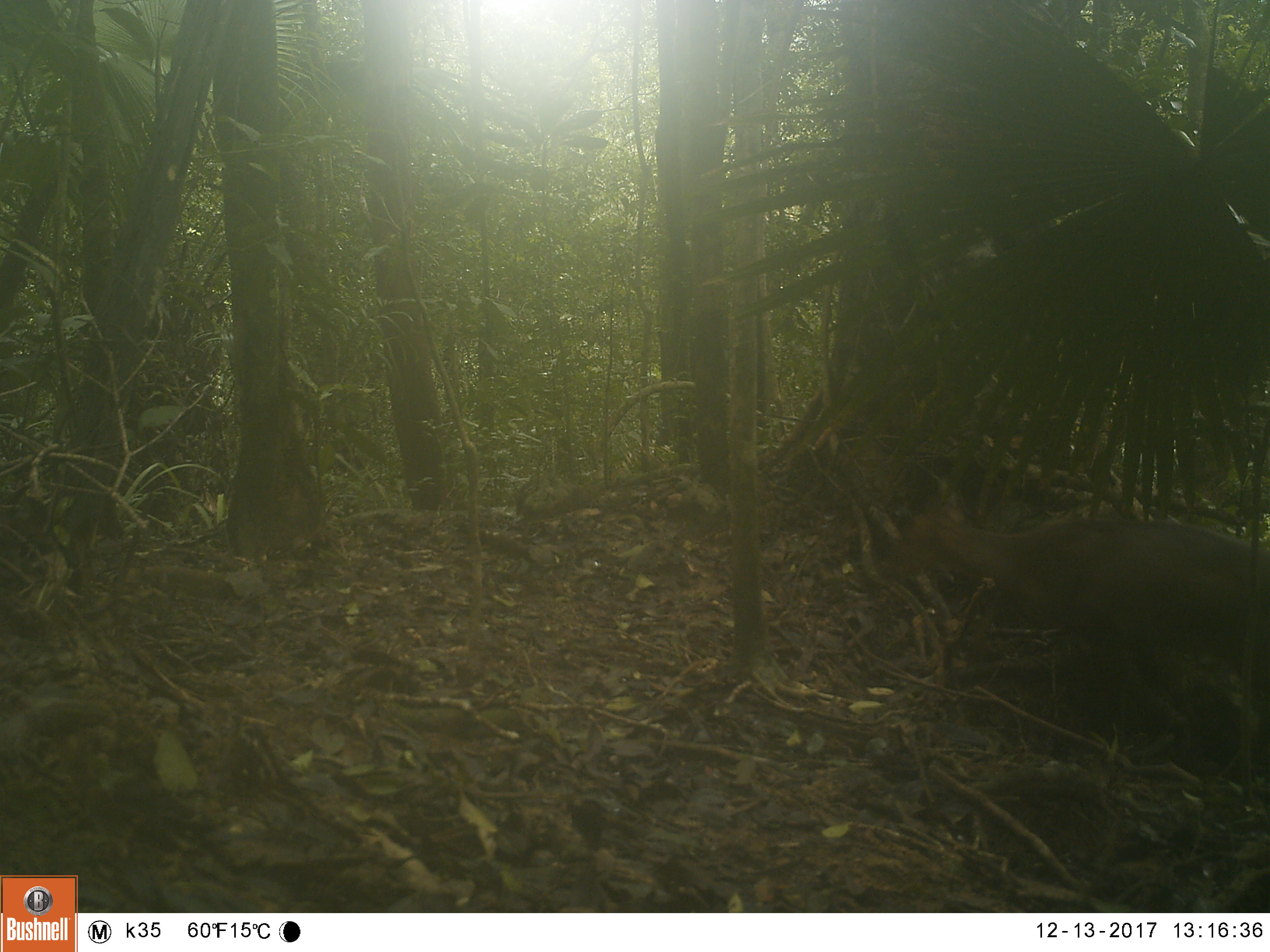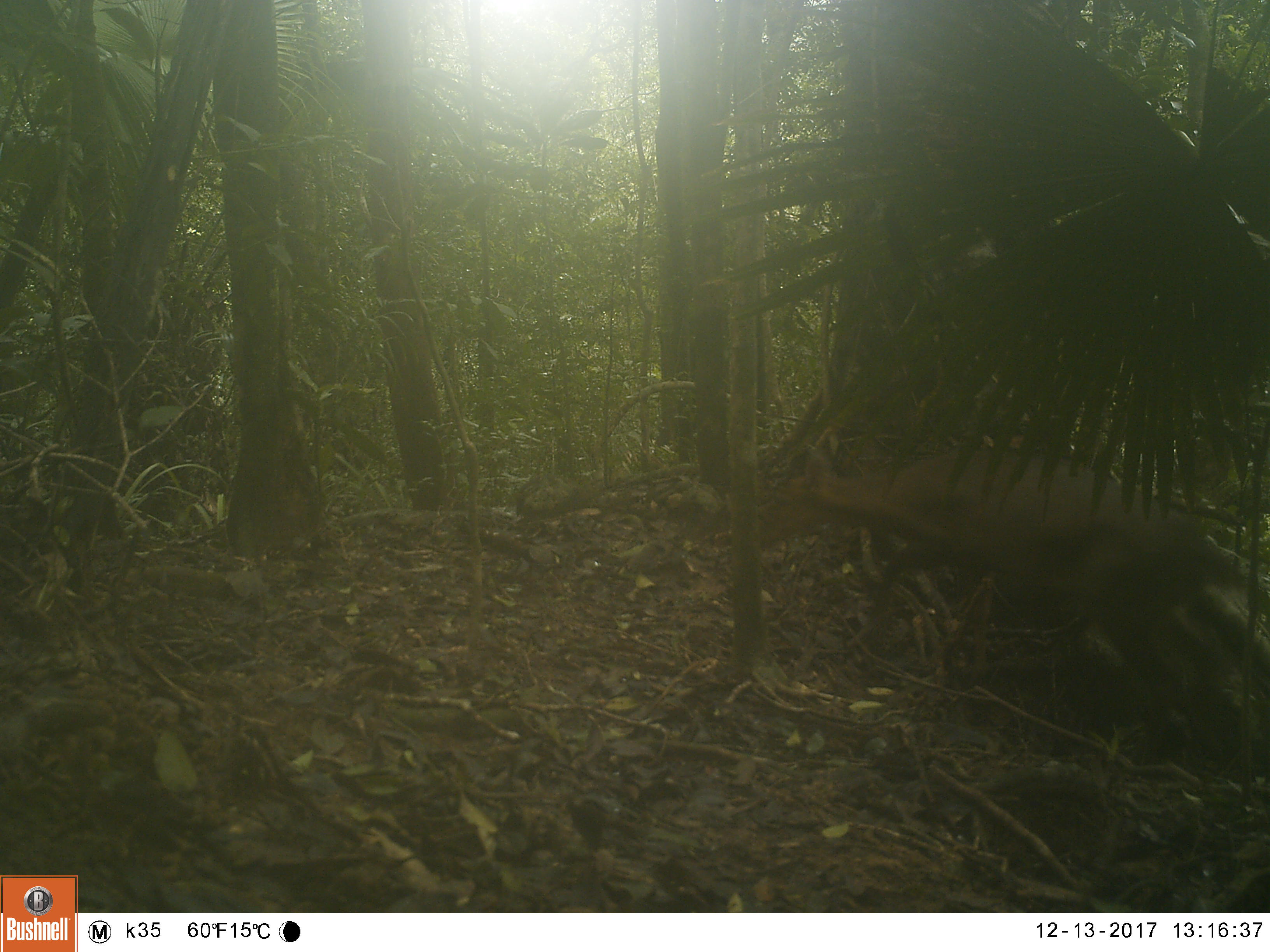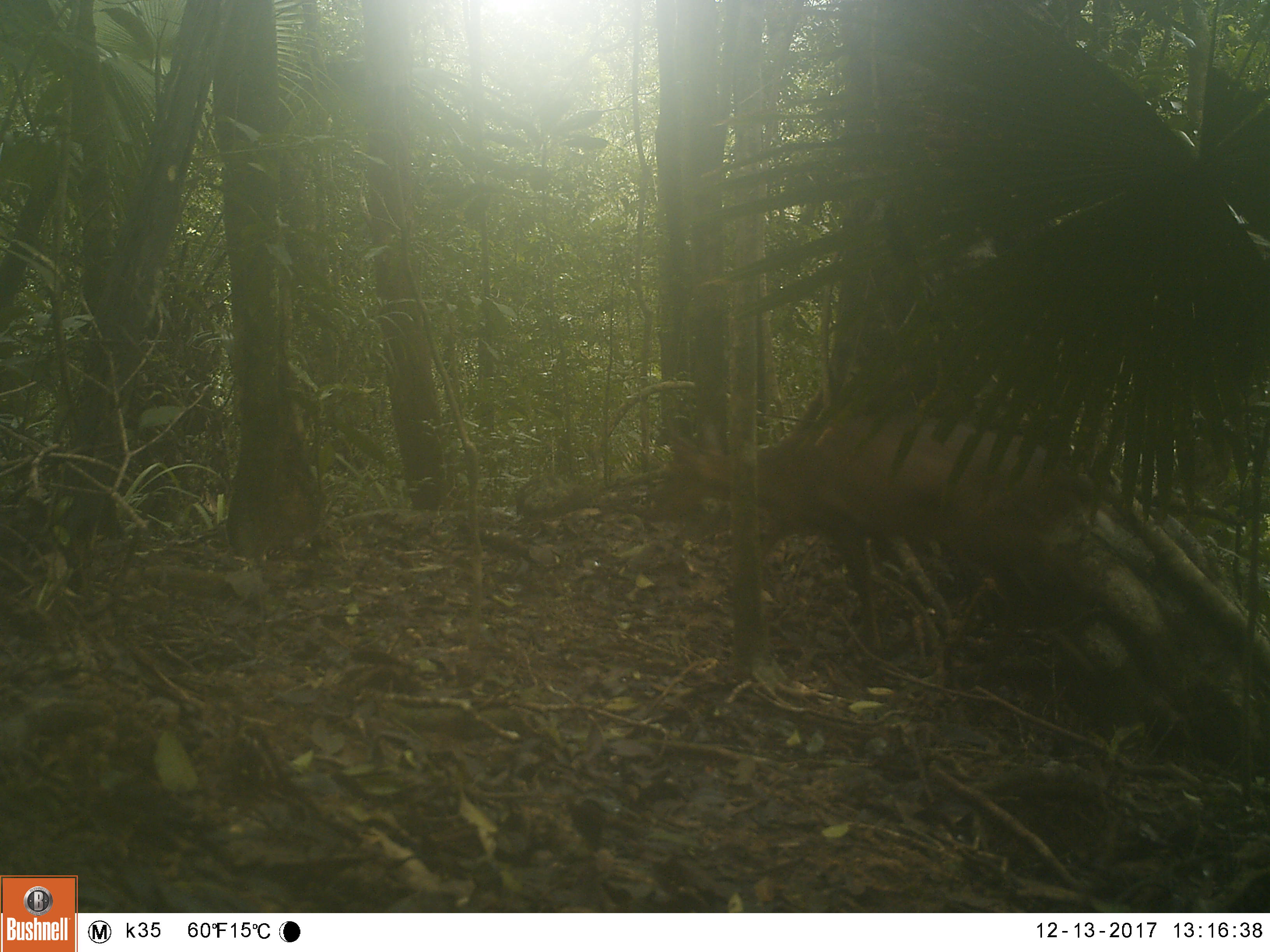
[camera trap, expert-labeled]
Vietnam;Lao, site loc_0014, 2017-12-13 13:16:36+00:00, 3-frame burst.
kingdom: Animalia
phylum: Chordata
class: Mammalia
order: Artiodactyla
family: Cervidae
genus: Muntiacus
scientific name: Muntiacus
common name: muntjacs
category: unidentified muntjac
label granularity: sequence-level